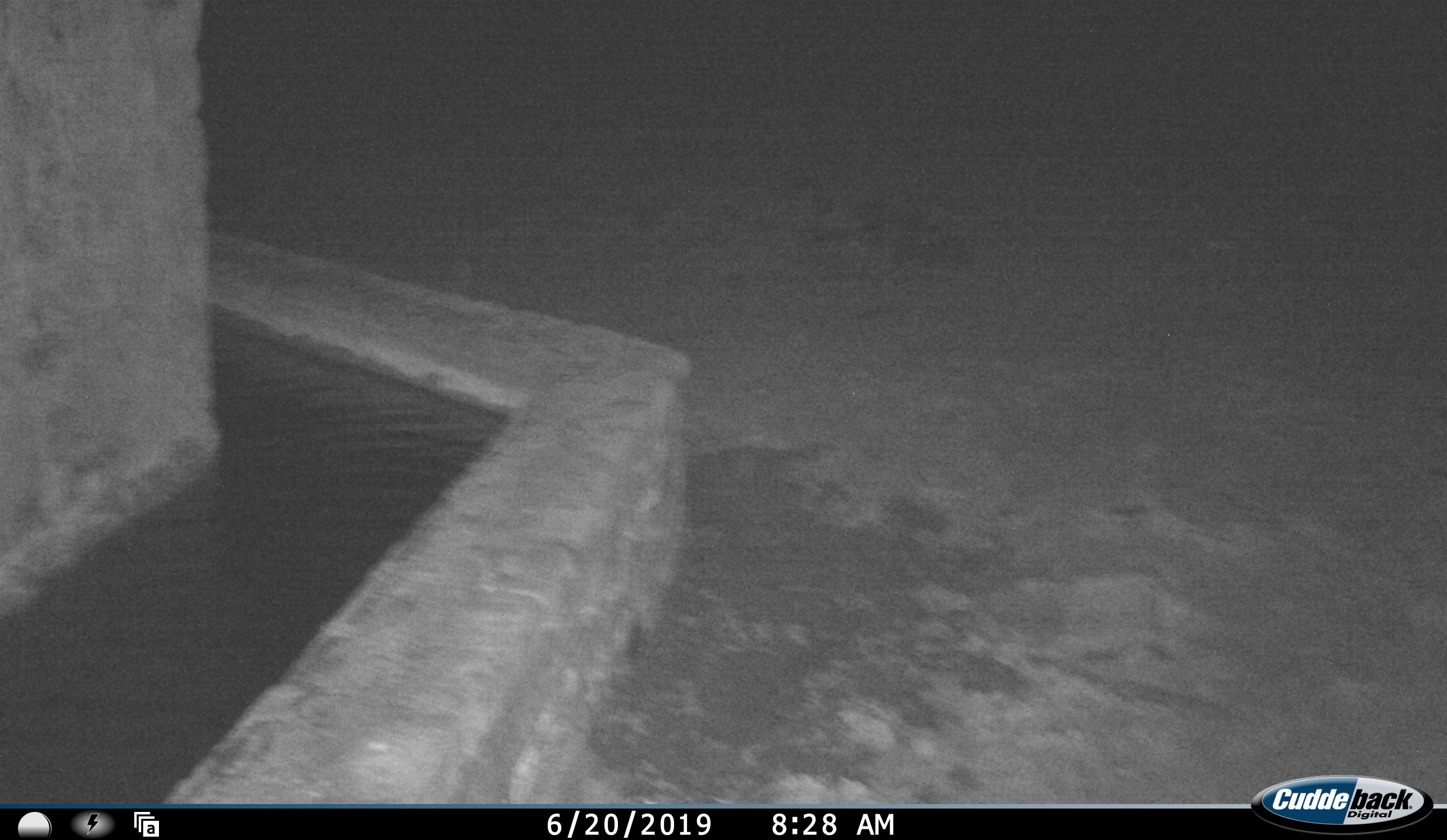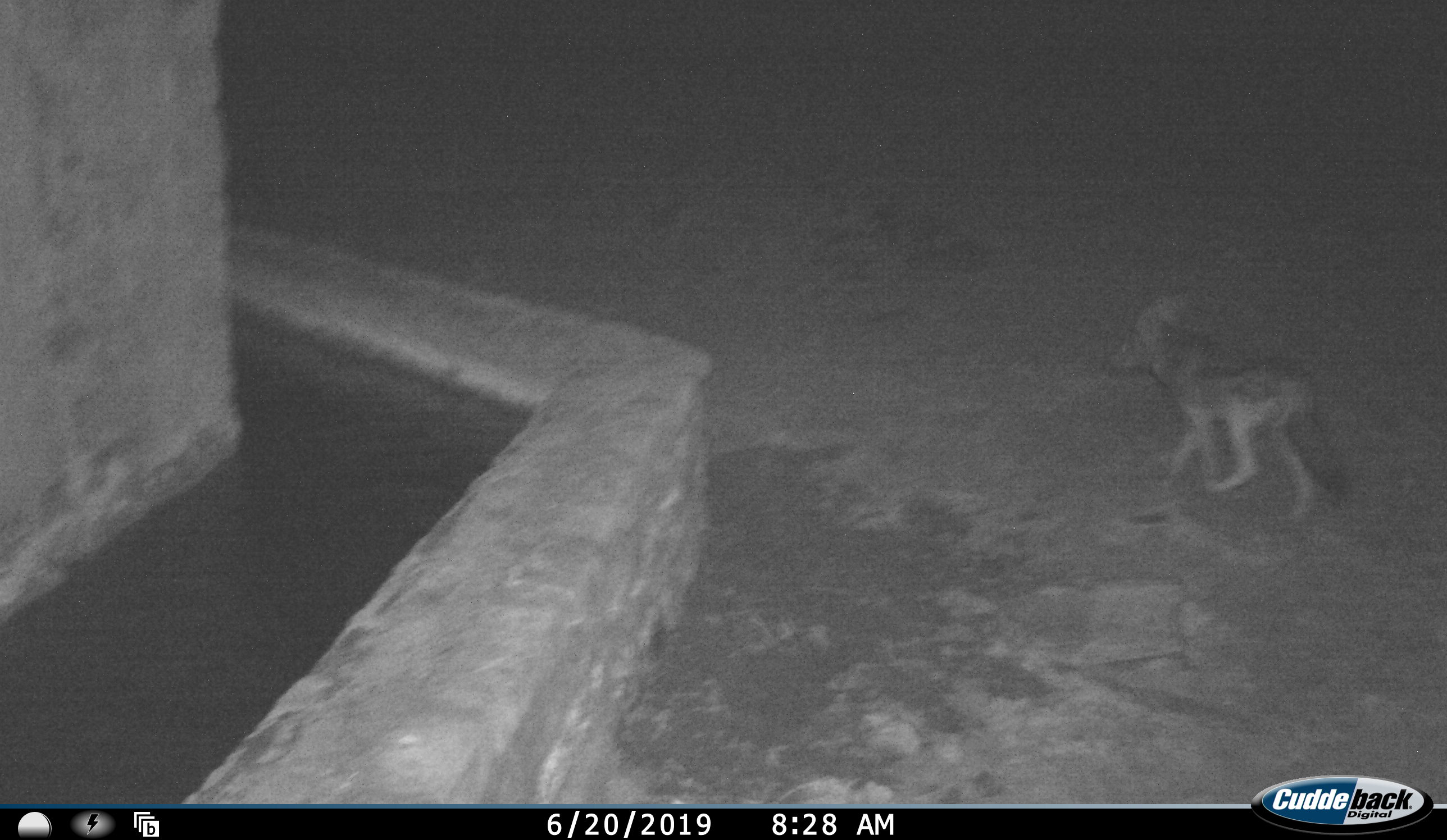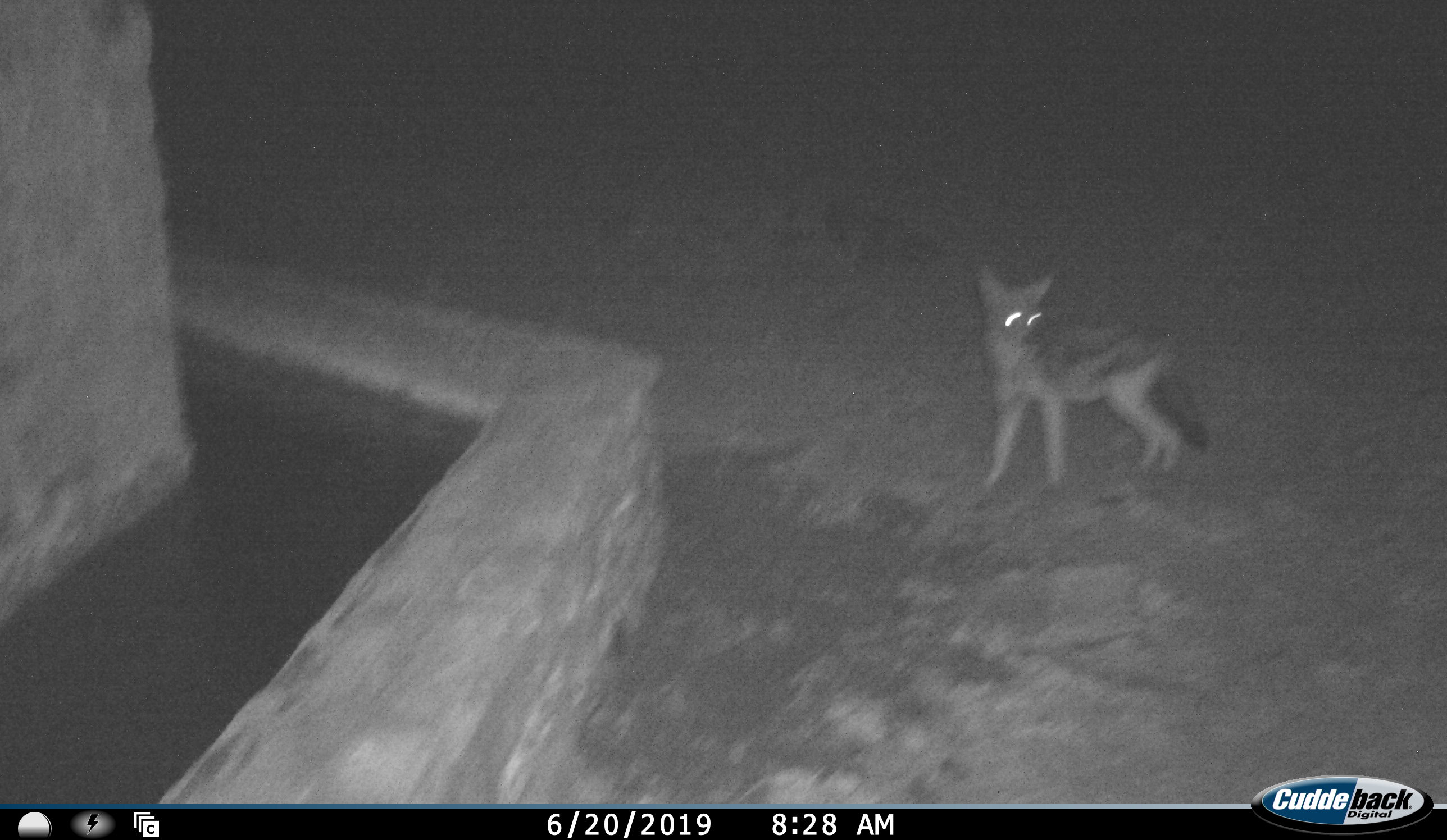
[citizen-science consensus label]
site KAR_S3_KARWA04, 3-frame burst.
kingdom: Animalia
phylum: Chordata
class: Mammalia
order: Carnivora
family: Canidae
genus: Lupulella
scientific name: Lupulella mesomelas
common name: black-backed jackal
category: jackalblackbacked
Jackalblackbacked (black-backed jackal) (Lupulella mesomelas), count 1. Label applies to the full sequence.